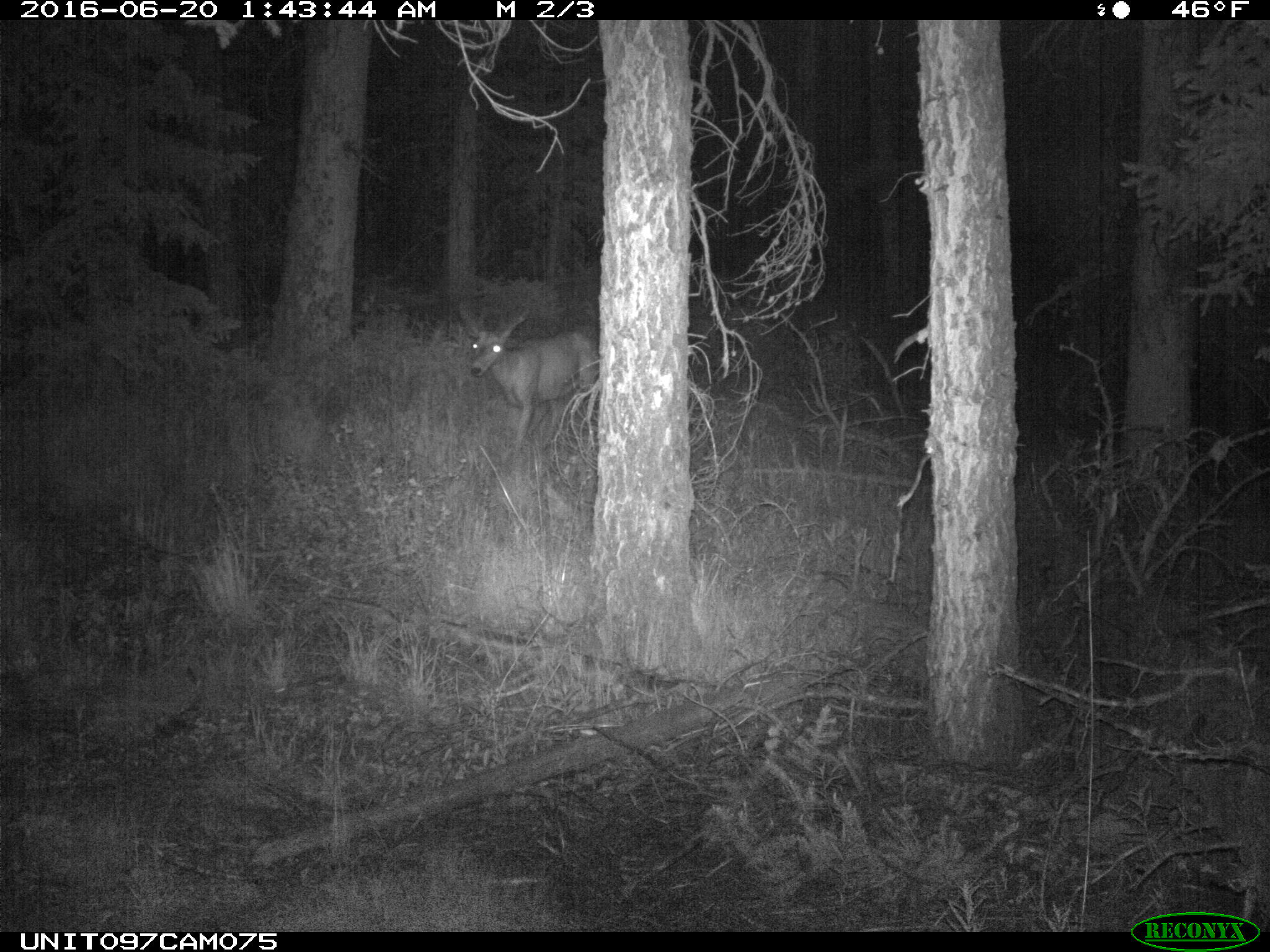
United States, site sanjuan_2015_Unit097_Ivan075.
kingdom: Animalia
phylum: Chordata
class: Mammalia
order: Artiodactyla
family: Cervidae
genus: Odocoileus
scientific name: Odocoileus hemionus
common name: mule deer